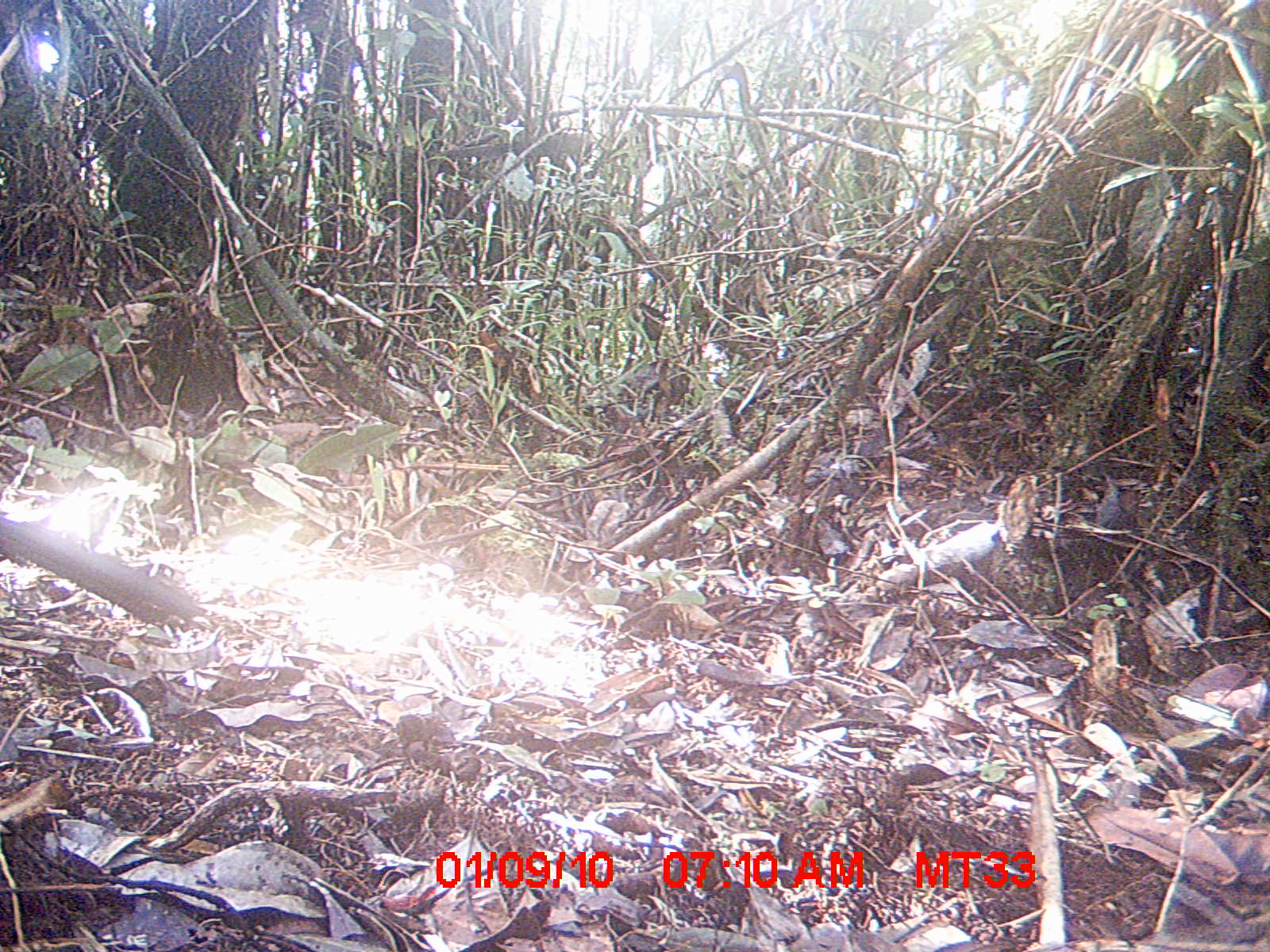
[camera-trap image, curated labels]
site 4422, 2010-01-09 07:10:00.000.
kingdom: Animalia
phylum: Chordata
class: Aves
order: Cuculiformes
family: Cuculidae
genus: Coua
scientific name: Coua serriana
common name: red-breasted coua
Coua serriana (red-breasted coua), count 1.